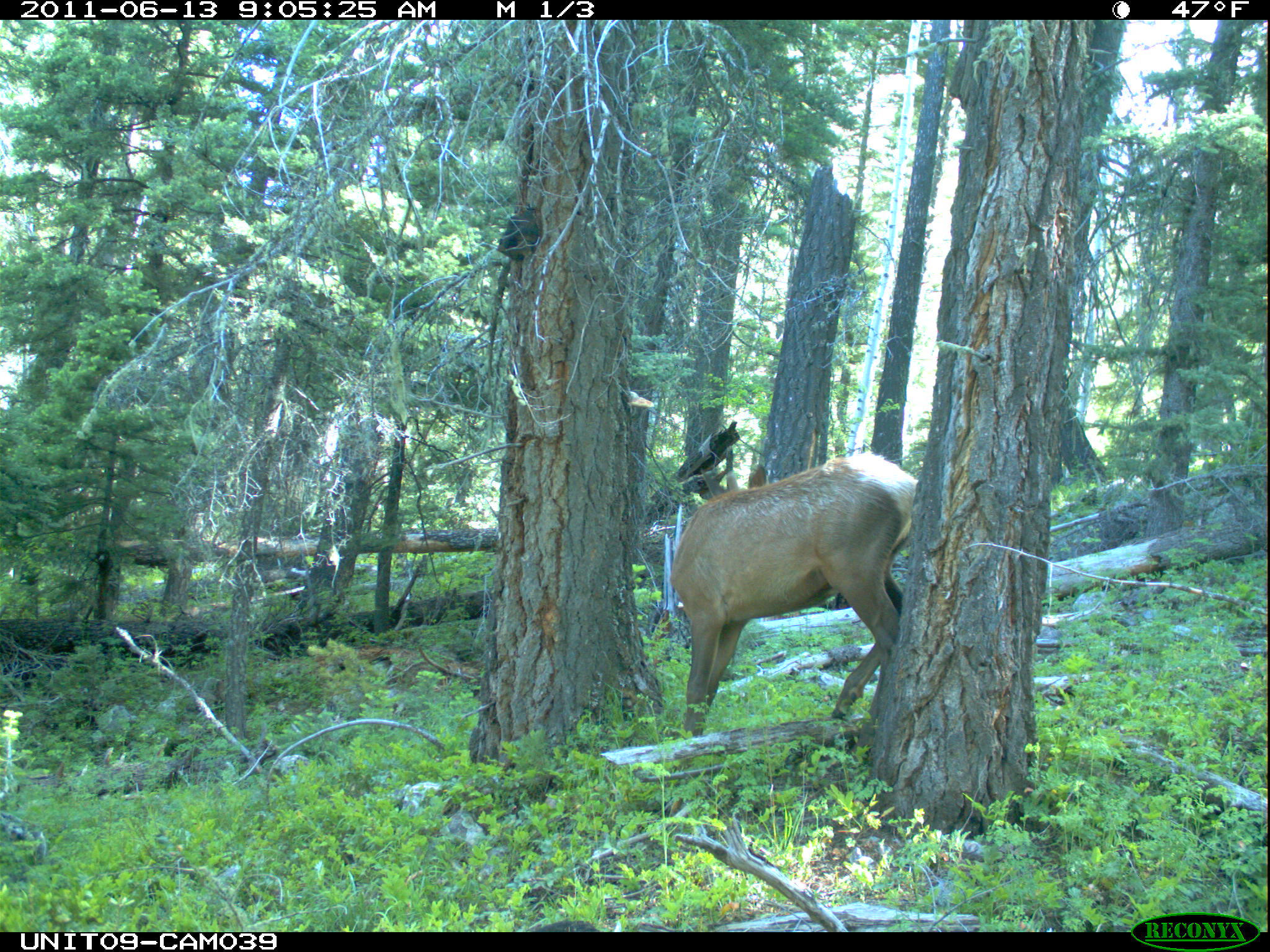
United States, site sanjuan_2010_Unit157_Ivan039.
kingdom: Animalia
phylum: Chordata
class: Mammalia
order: Artiodactyla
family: Cervidae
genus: Cervus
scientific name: Cervus elaphus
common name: red deer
Cervus elaphus (red deer).